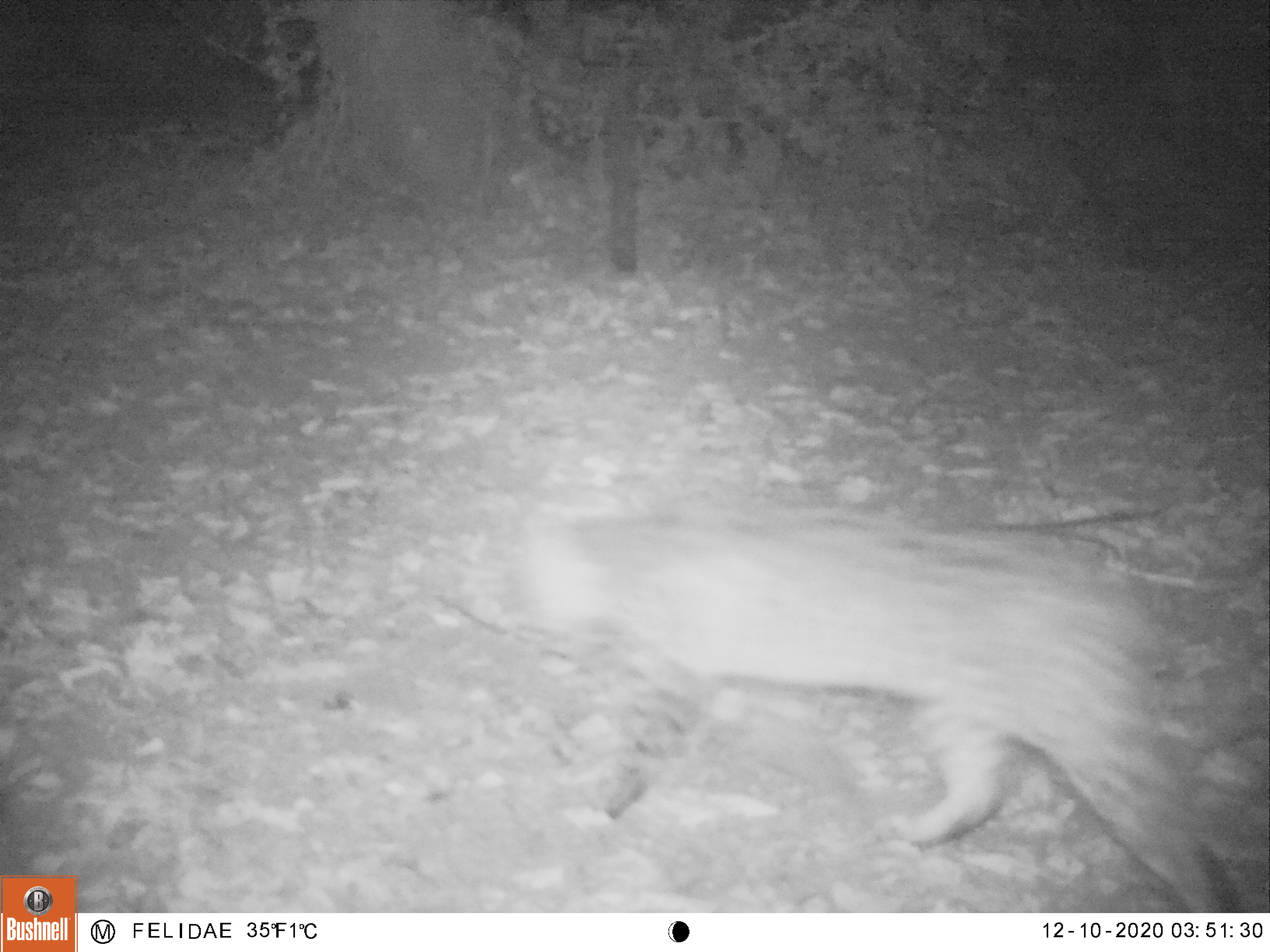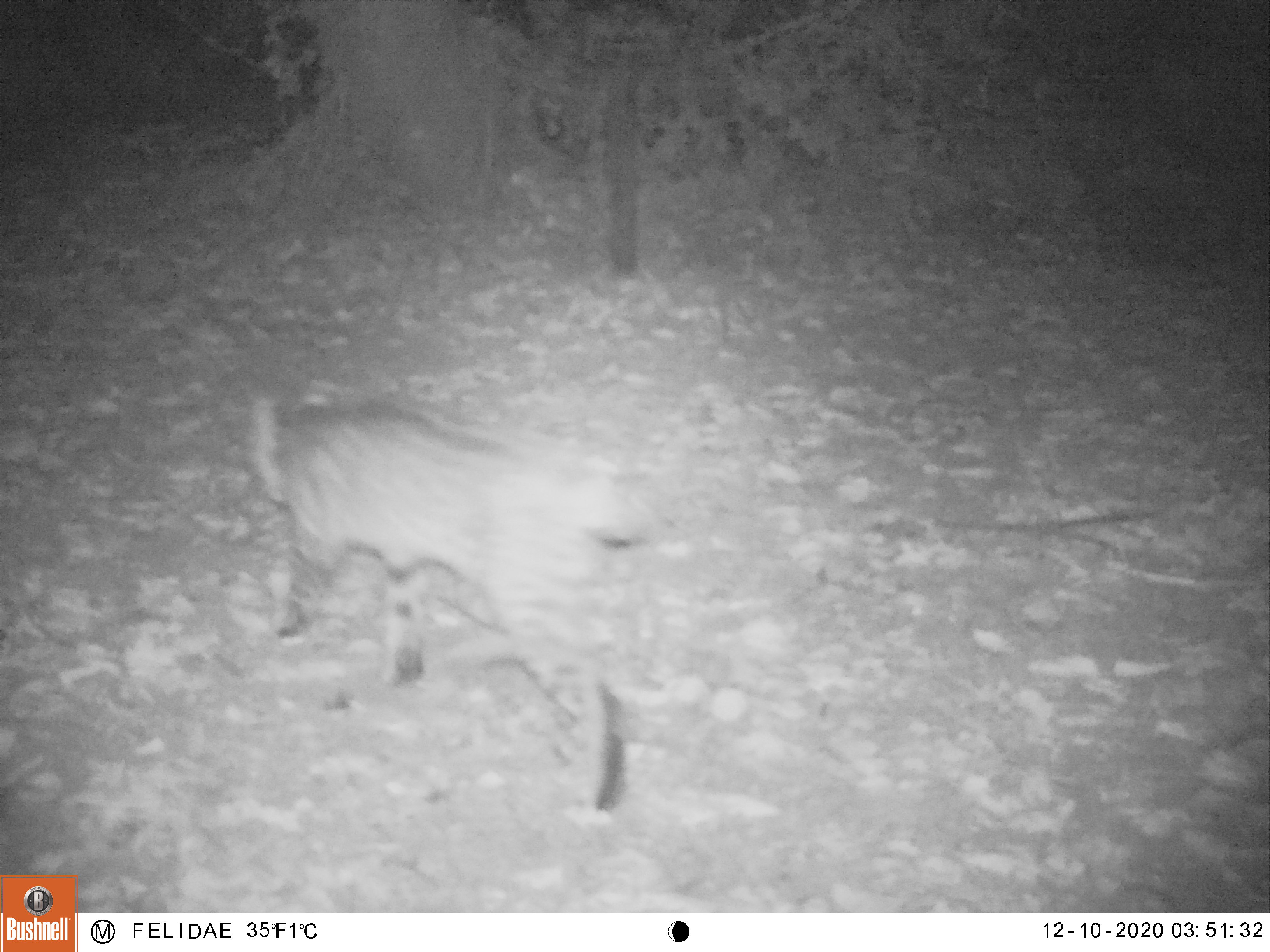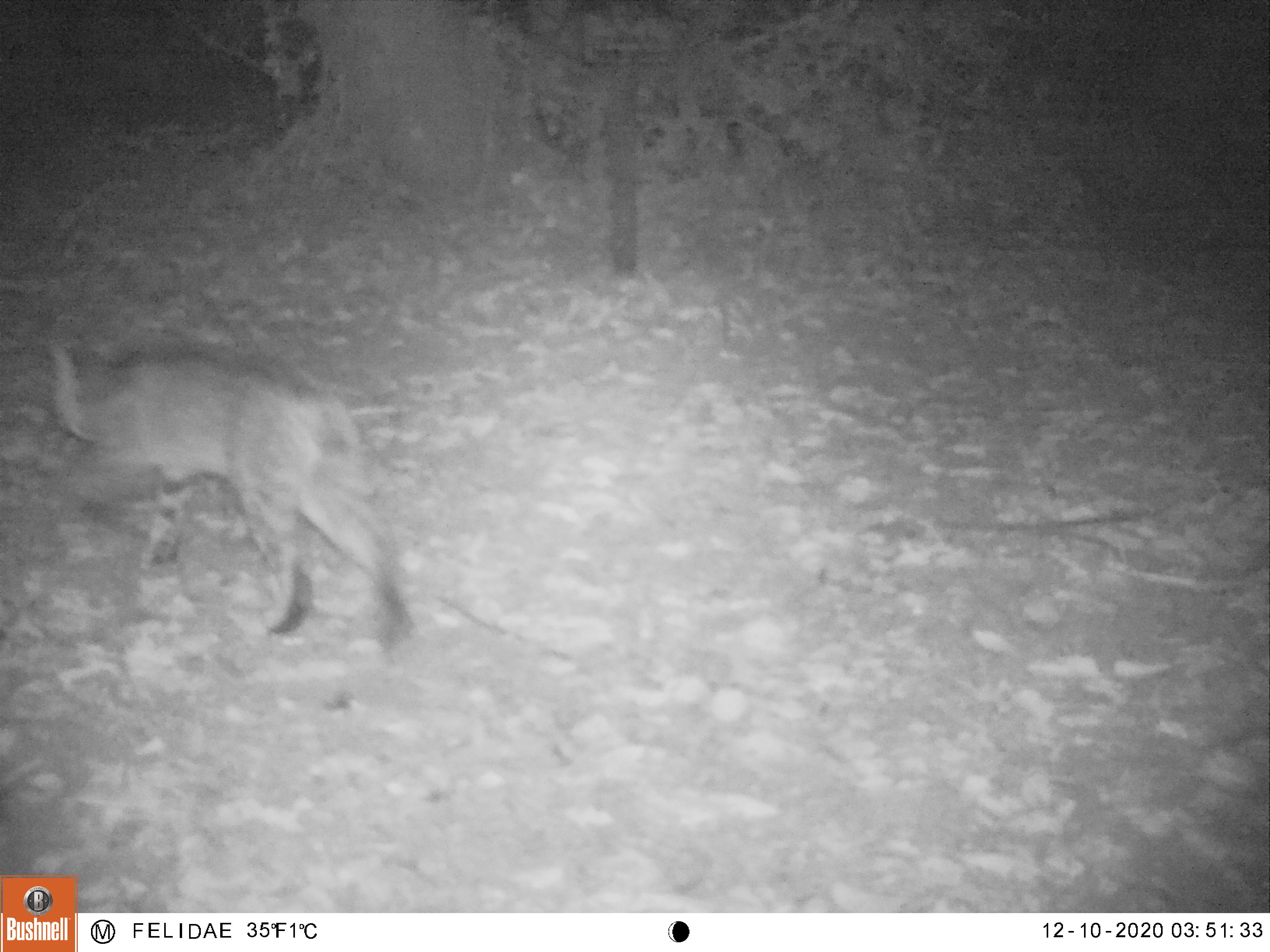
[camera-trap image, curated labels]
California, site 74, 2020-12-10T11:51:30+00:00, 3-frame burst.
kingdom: Animalia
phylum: Chordata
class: Mammalia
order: Carnivora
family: Felidae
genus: Lynx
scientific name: Lynx rufus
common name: bobcat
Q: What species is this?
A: Bobcat (Lynx rufus).